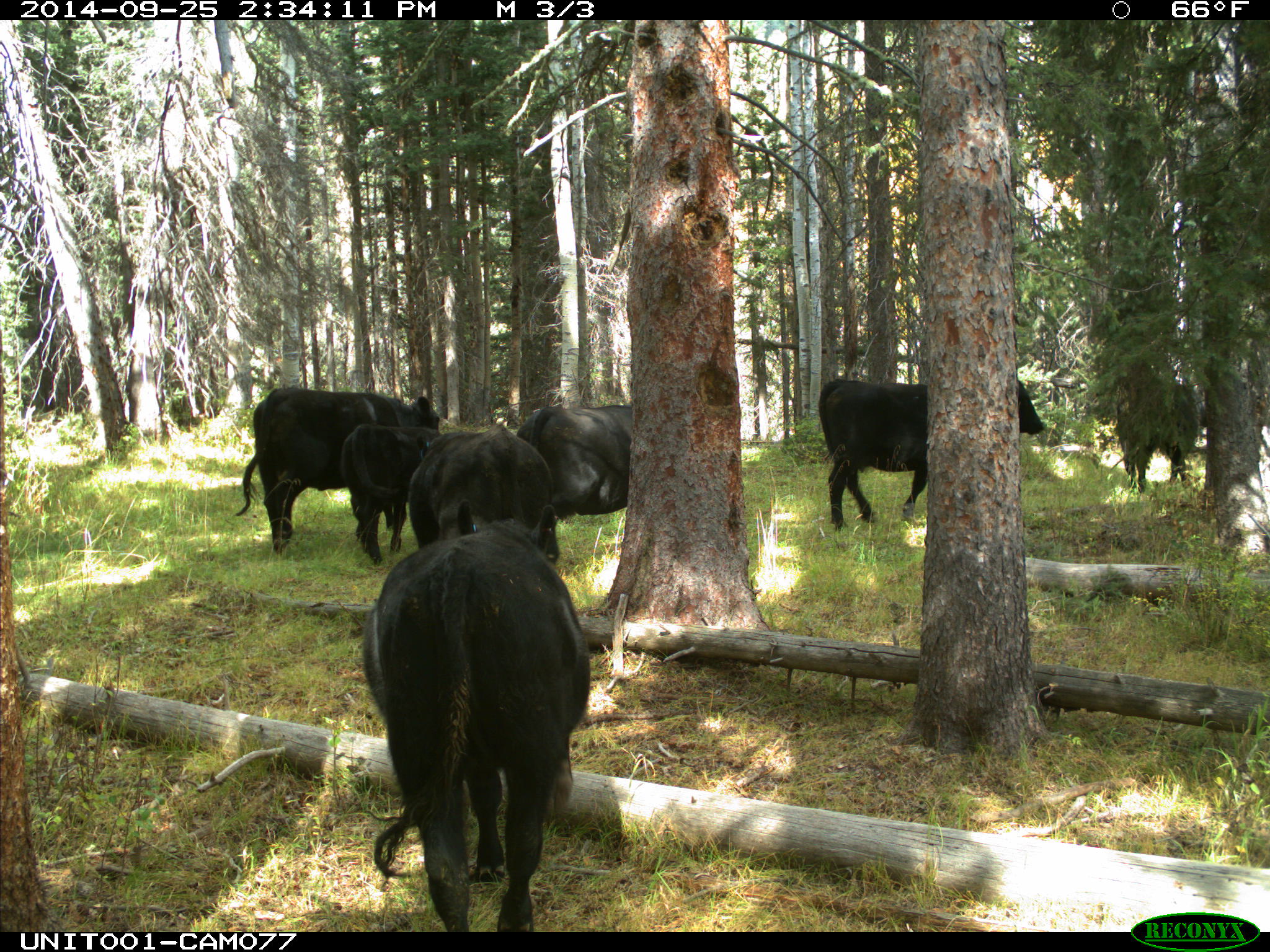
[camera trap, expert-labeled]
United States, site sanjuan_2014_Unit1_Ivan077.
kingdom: Animalia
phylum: Chordata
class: Mammalia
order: Artiodactyla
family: Bovidae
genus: Bos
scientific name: Bos taurus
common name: domestic cow